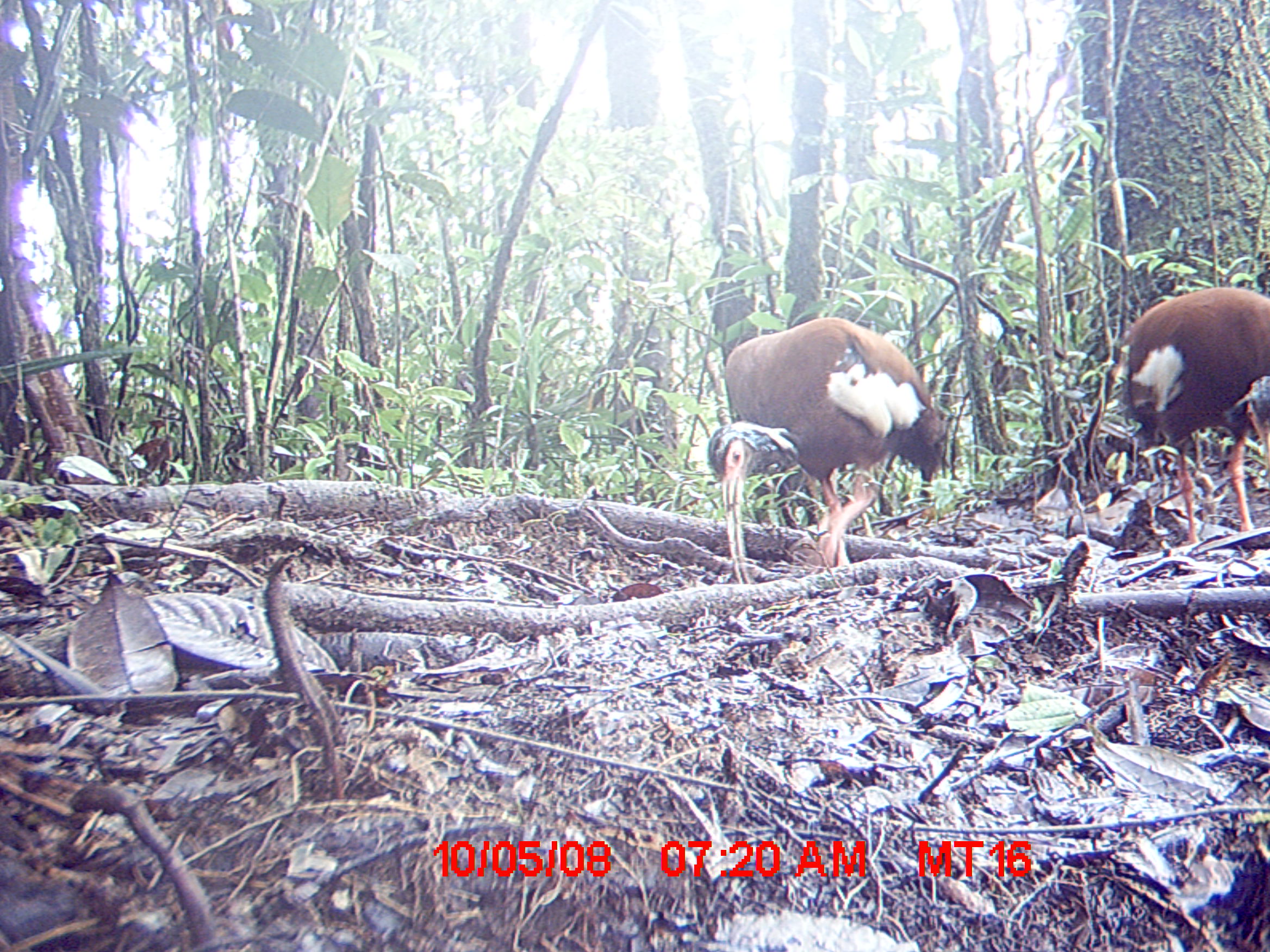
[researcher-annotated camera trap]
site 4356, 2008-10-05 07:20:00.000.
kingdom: Animalia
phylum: Chordata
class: Aves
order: Pelecaniformes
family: Threskiornithidae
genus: Lophotibis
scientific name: Lophotibis cristata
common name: madagascan ibis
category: lophotibis cristataa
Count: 2.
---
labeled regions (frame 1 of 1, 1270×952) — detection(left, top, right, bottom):
lophotibis cristataa: detection(704, 312, 951, 584); detection(1110, 285, 1270, 549)